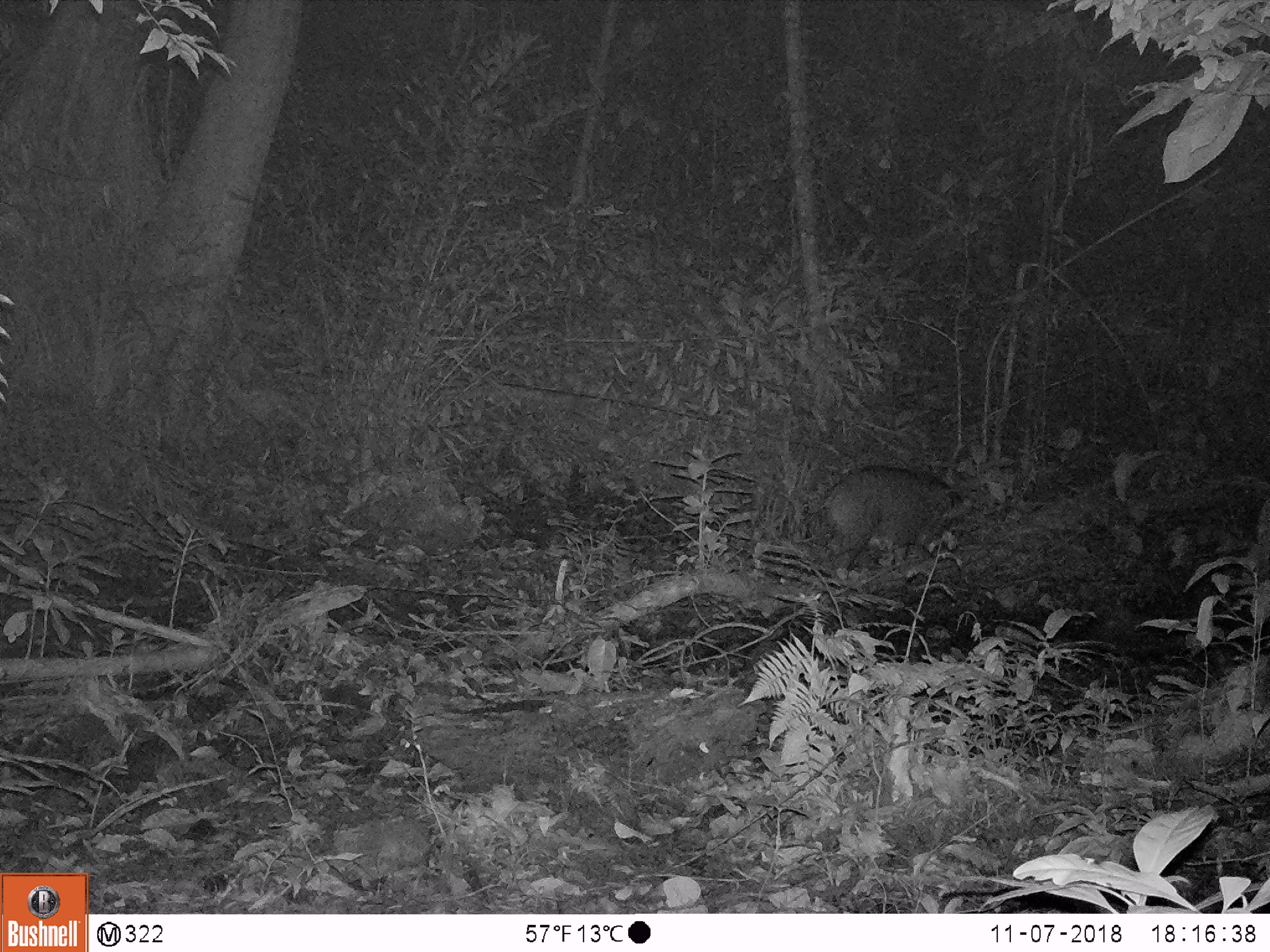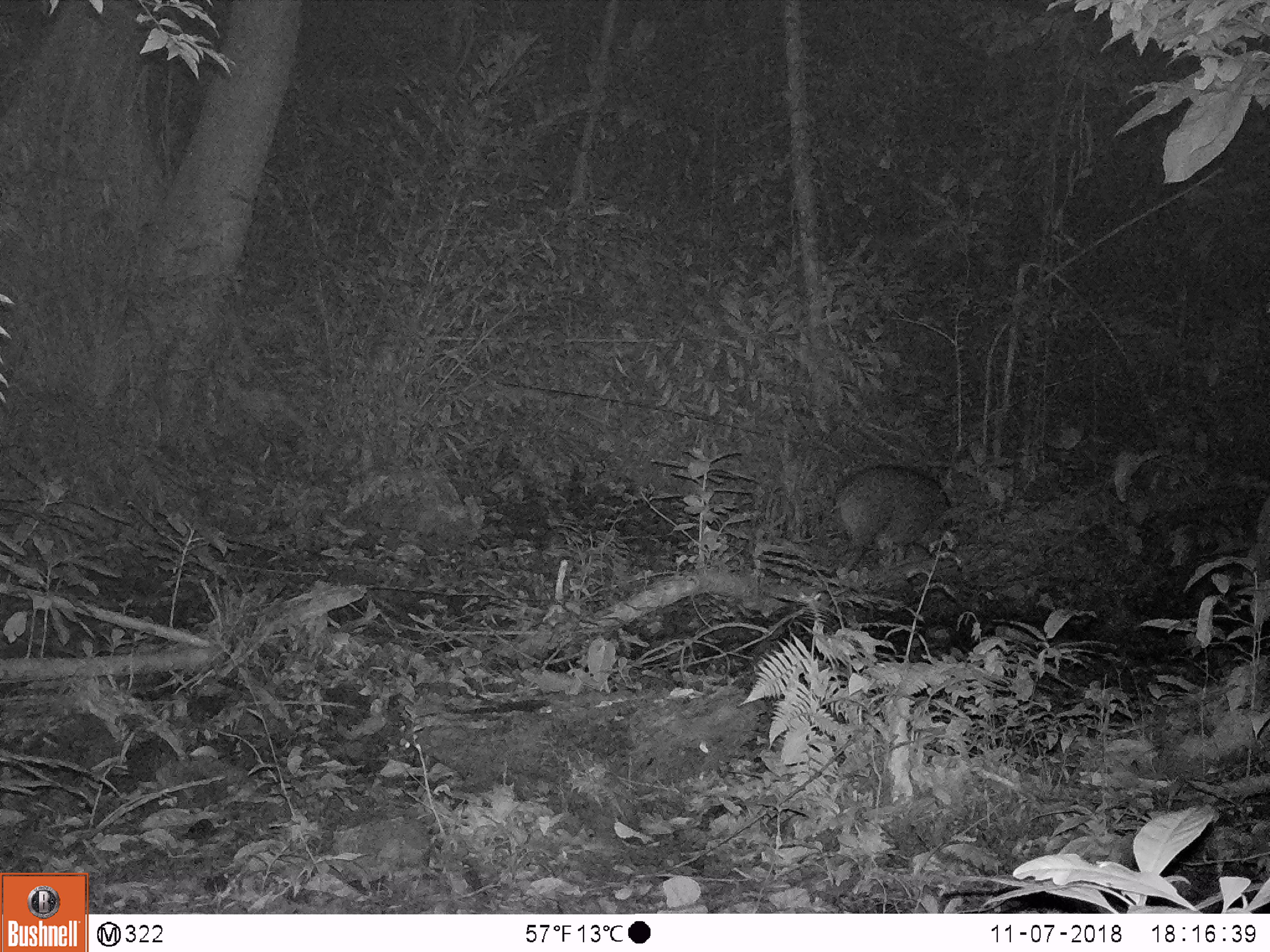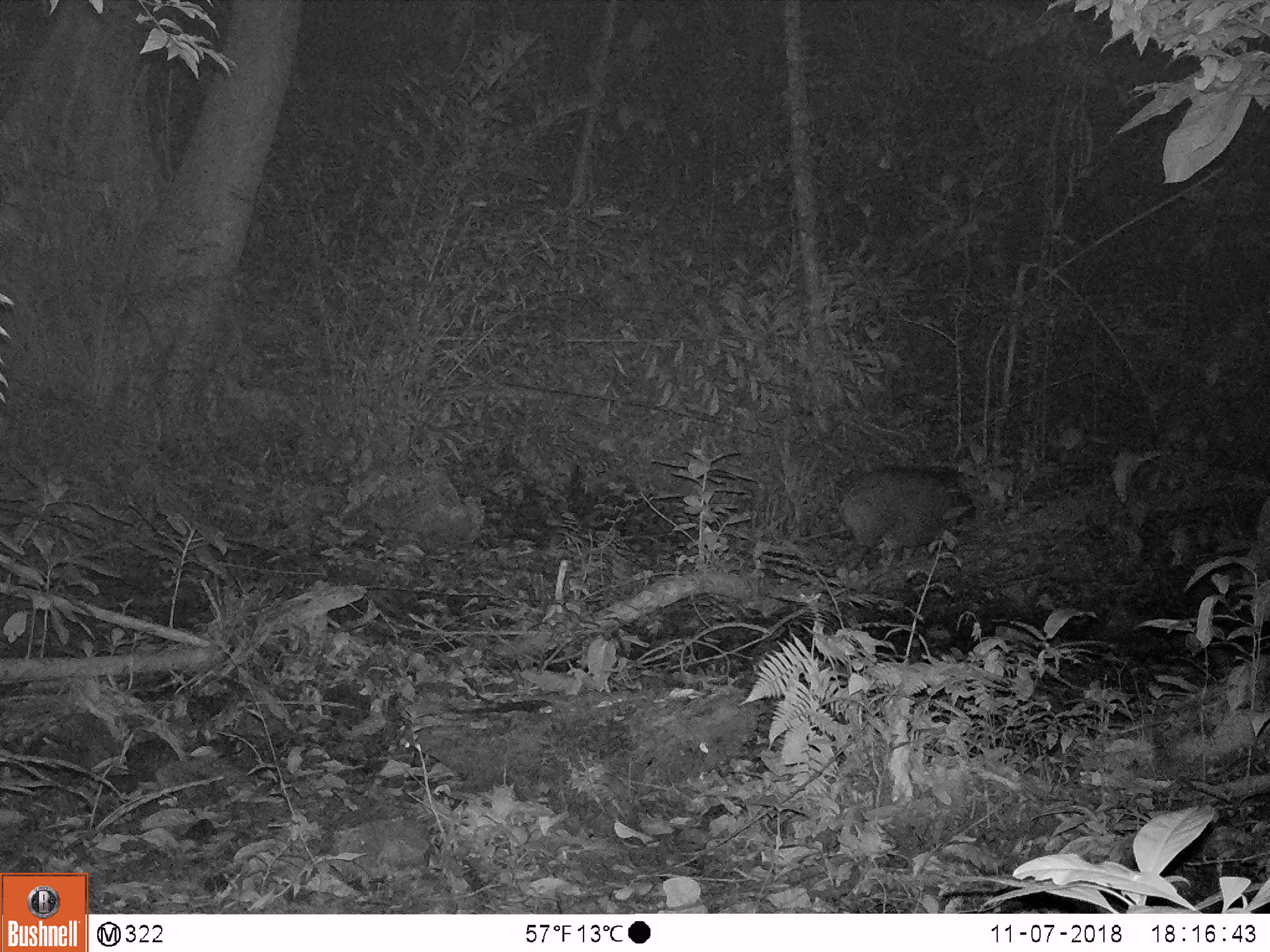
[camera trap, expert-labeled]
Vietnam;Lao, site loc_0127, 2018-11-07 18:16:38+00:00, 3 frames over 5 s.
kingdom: Animalia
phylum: Chordata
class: Mammalia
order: Artiodactyla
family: Suidae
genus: Sus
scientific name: Sus scrofa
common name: eurasian wild pig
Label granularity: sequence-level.